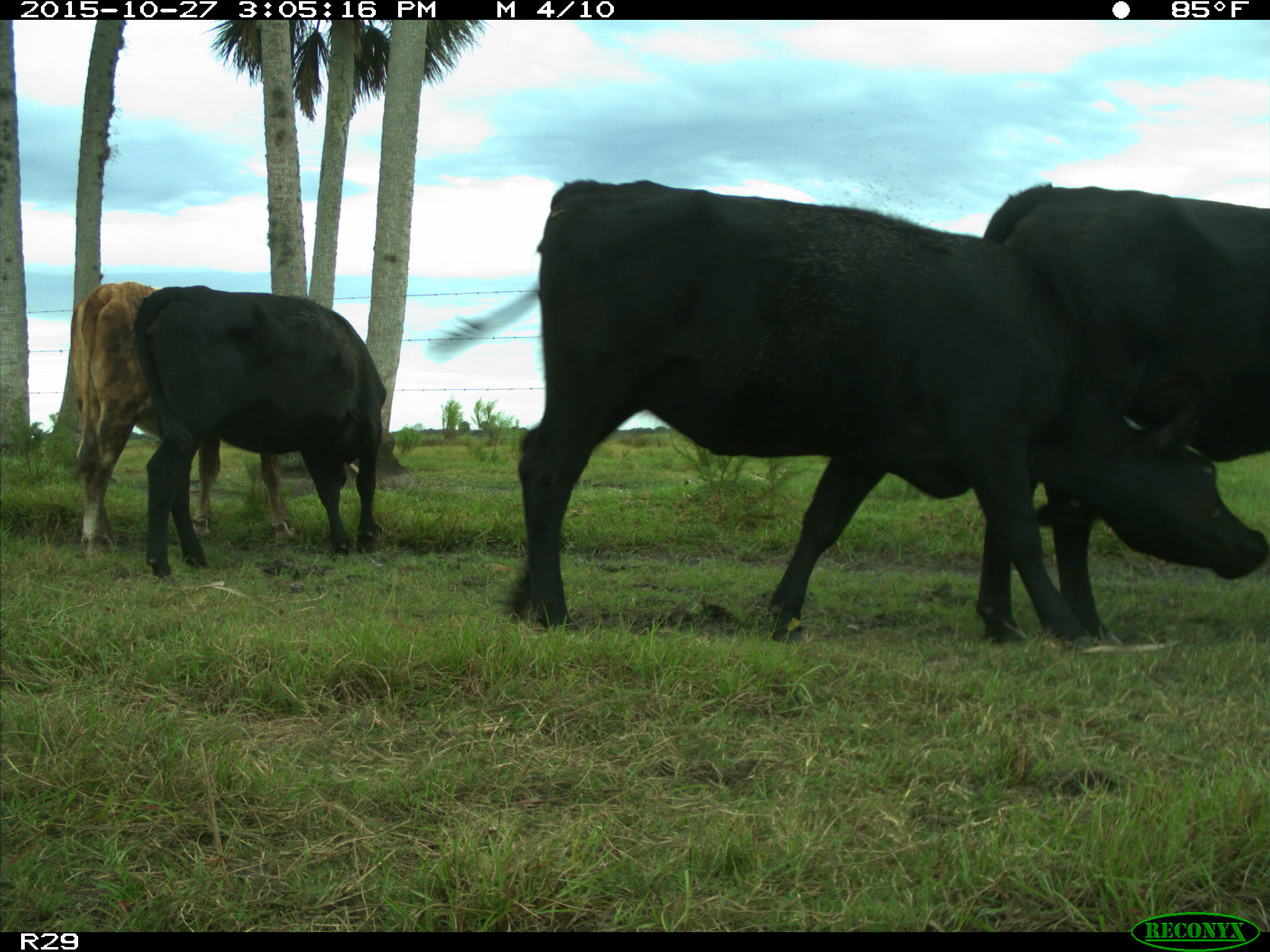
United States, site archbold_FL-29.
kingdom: Animalia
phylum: Chordata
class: Mammalia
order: Artiodactyla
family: Bovidae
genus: Bos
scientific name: Bos taurus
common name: domestic cow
Bos taurus (domestic cow).